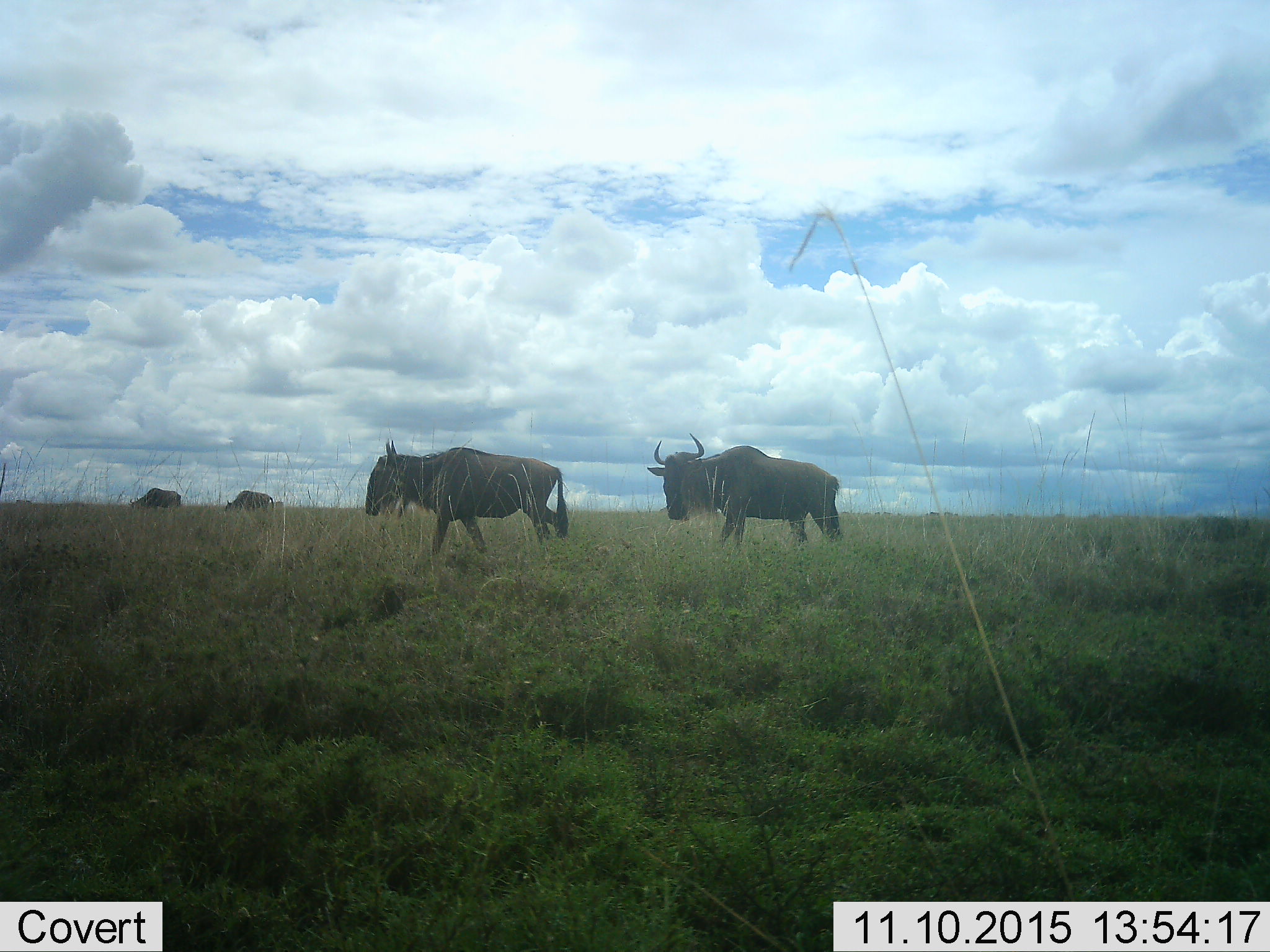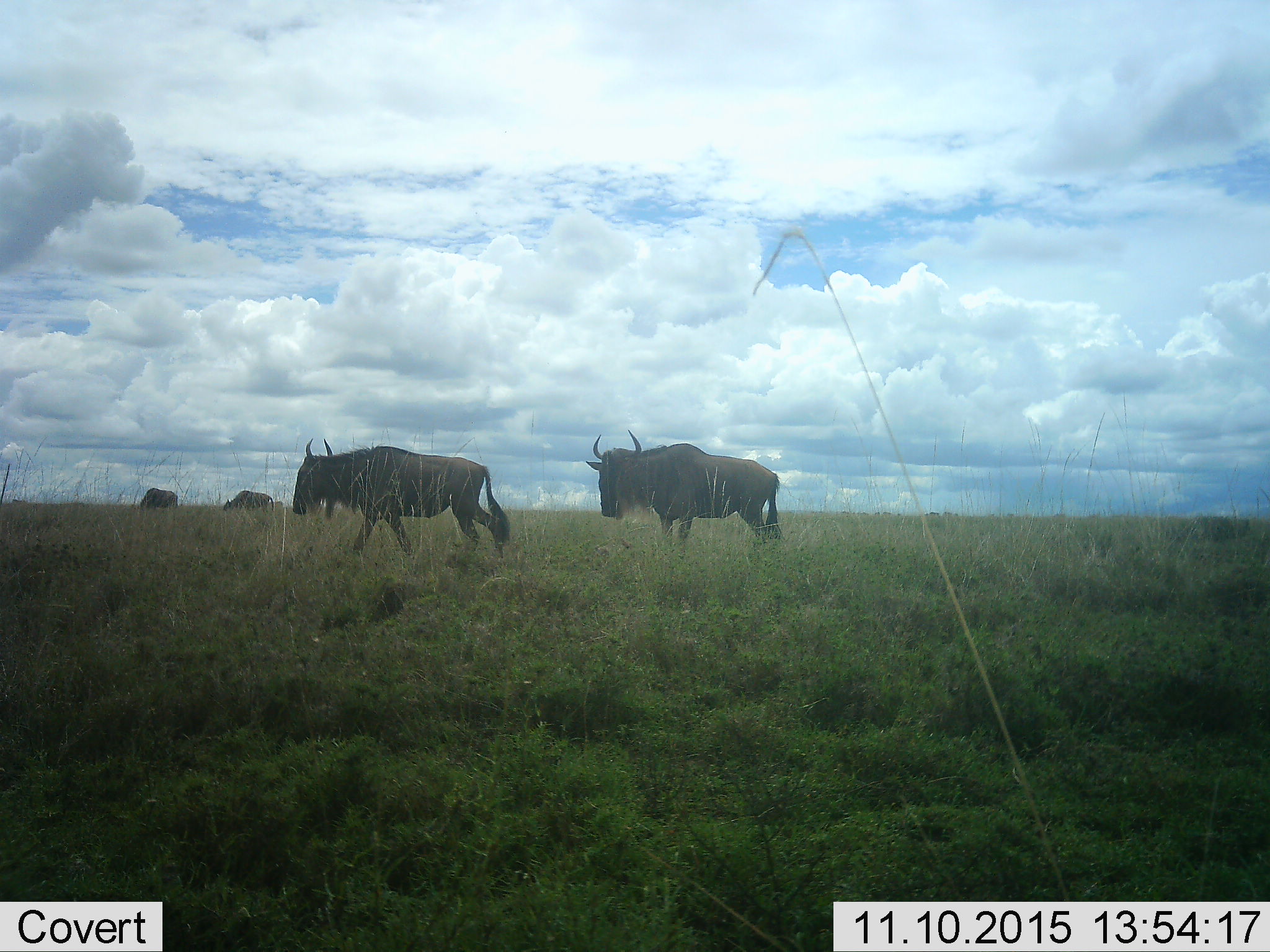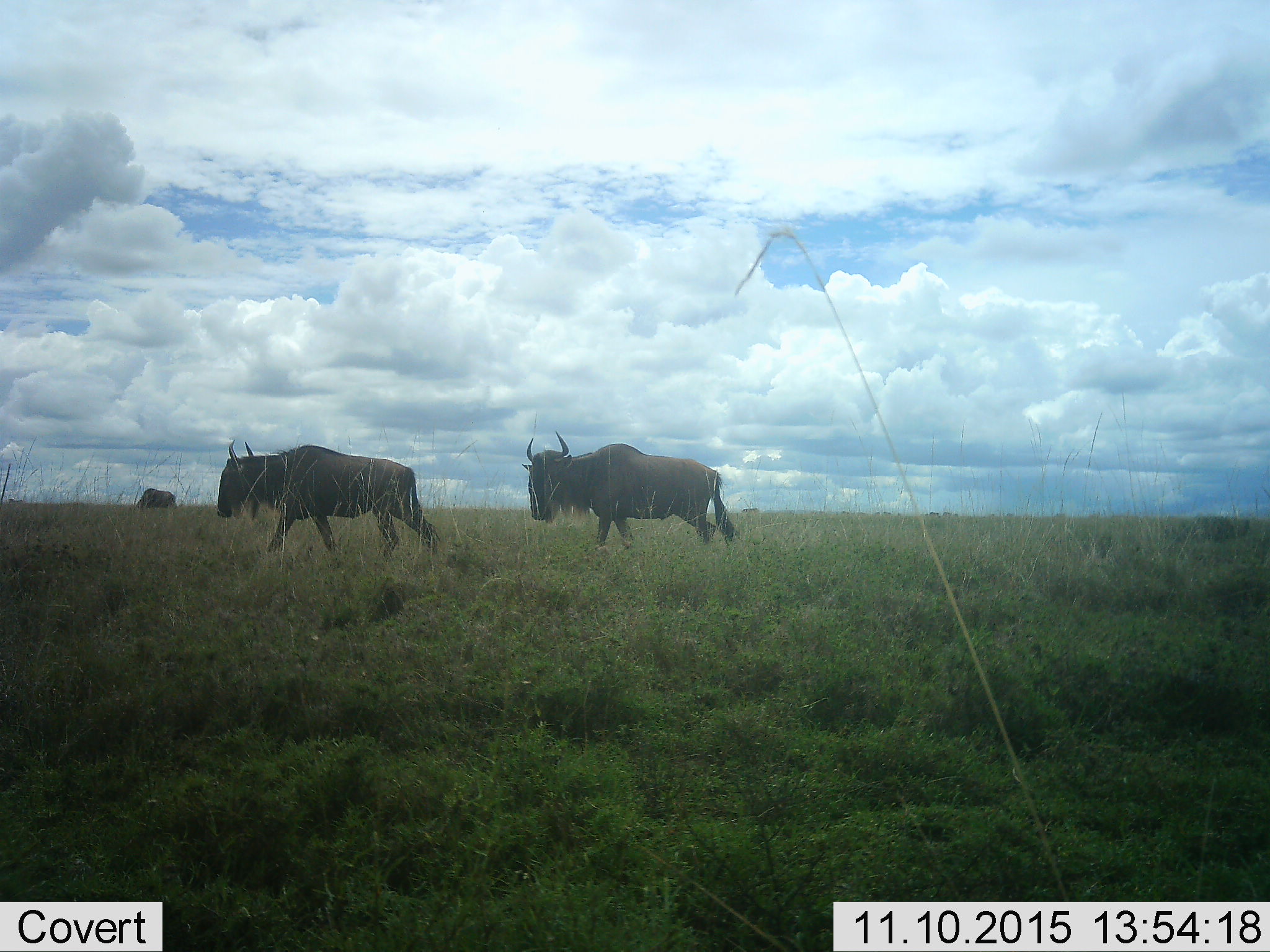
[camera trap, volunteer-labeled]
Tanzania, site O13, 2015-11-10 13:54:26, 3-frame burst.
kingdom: Animalia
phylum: Chordata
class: Mammalia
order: Artiodactyla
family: Bovidae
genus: Connochaetes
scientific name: Connochaetes taurinus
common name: blue wildebeest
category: wildebeest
Wildebeest (blue wildebeest) (Connochaetes taurinus), count 5. Behavior (volunteer vote fractions): standing 62%, resting 0%, moving 75%, interacting 0%. Young present (vote fraction): 0%. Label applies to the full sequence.